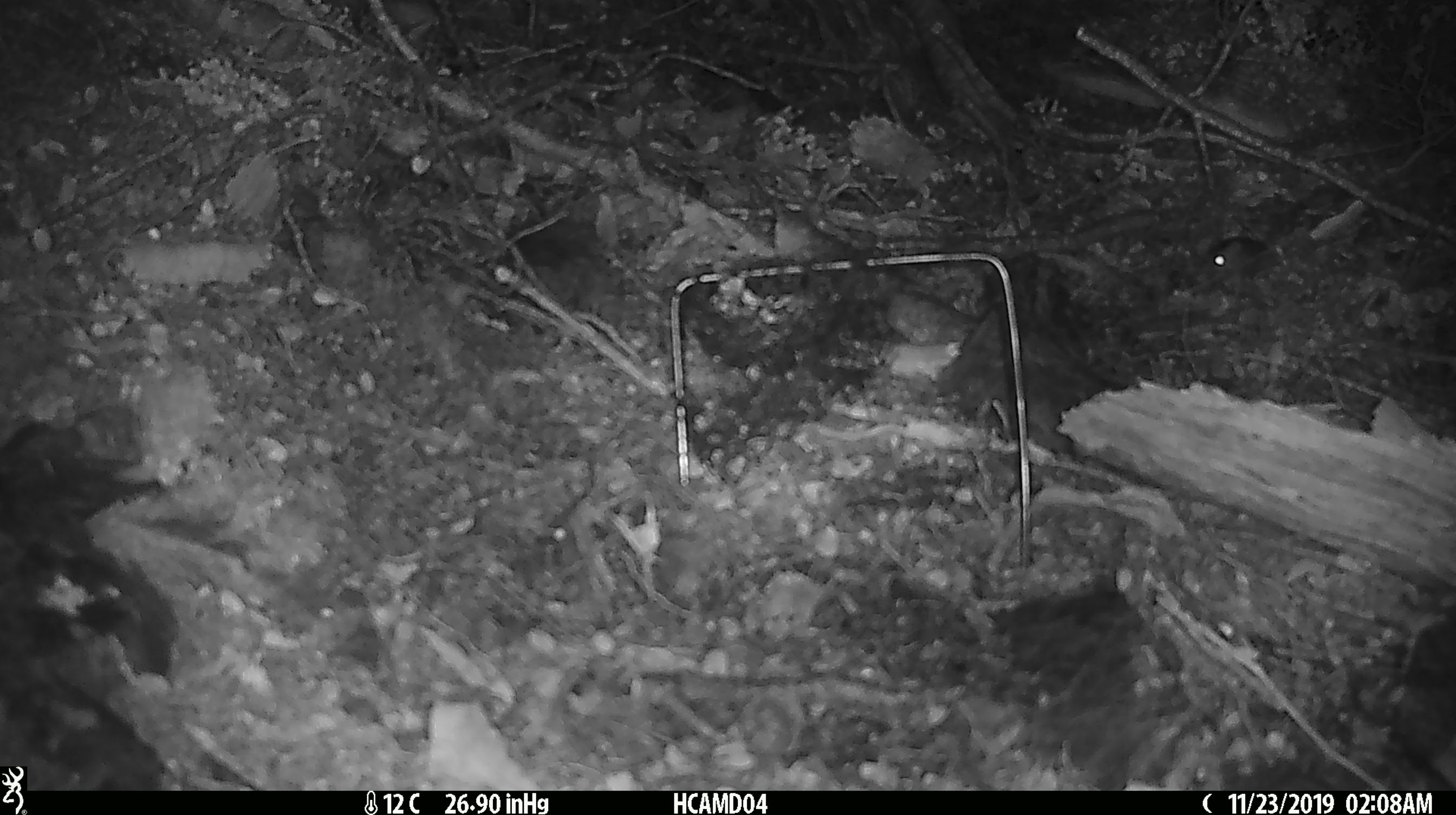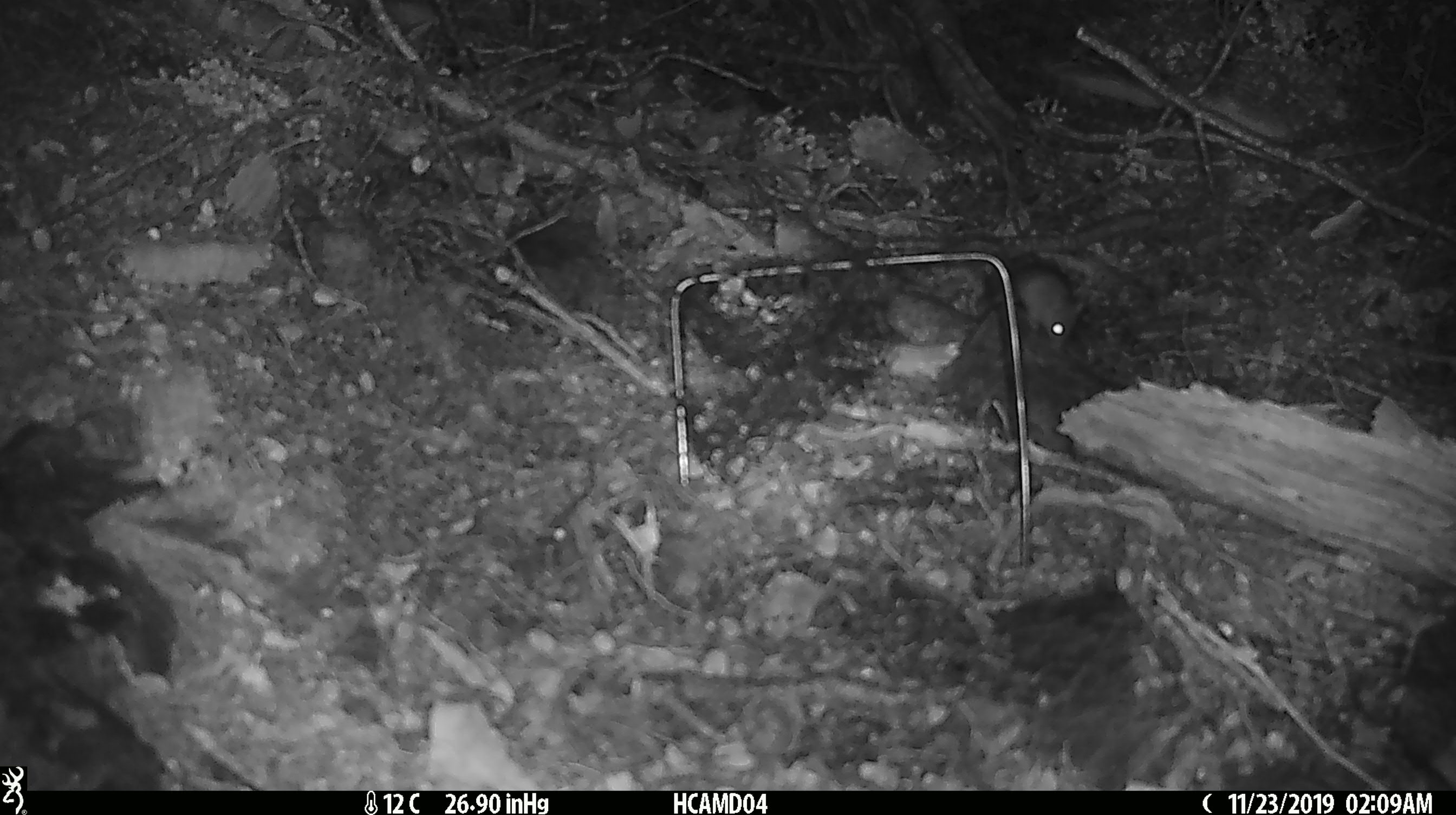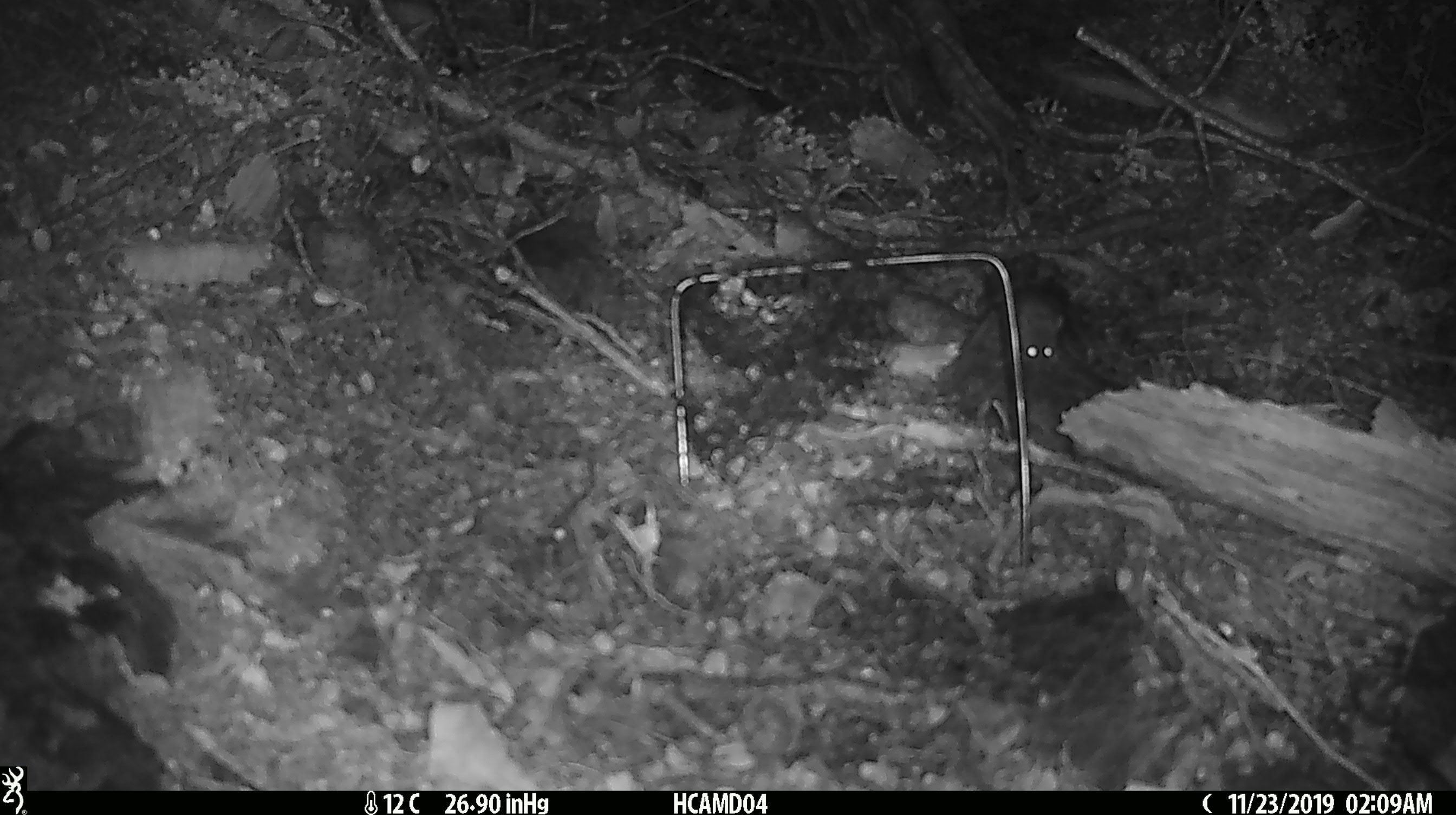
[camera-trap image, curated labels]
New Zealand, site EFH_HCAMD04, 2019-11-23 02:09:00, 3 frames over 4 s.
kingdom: Animalia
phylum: Chordata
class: Mammalia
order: Rodentia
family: Muridae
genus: Mus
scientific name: Mus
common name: mouse